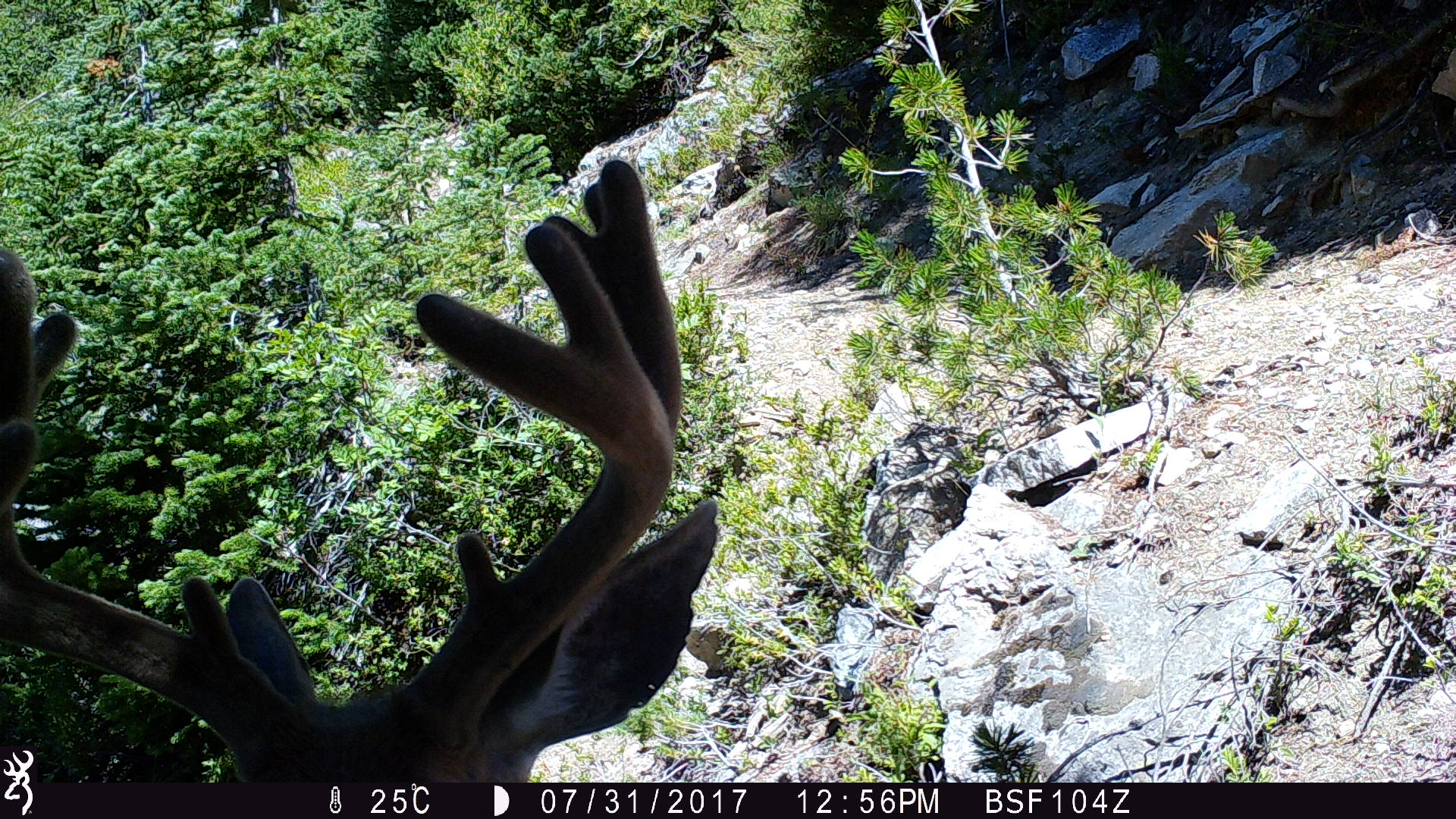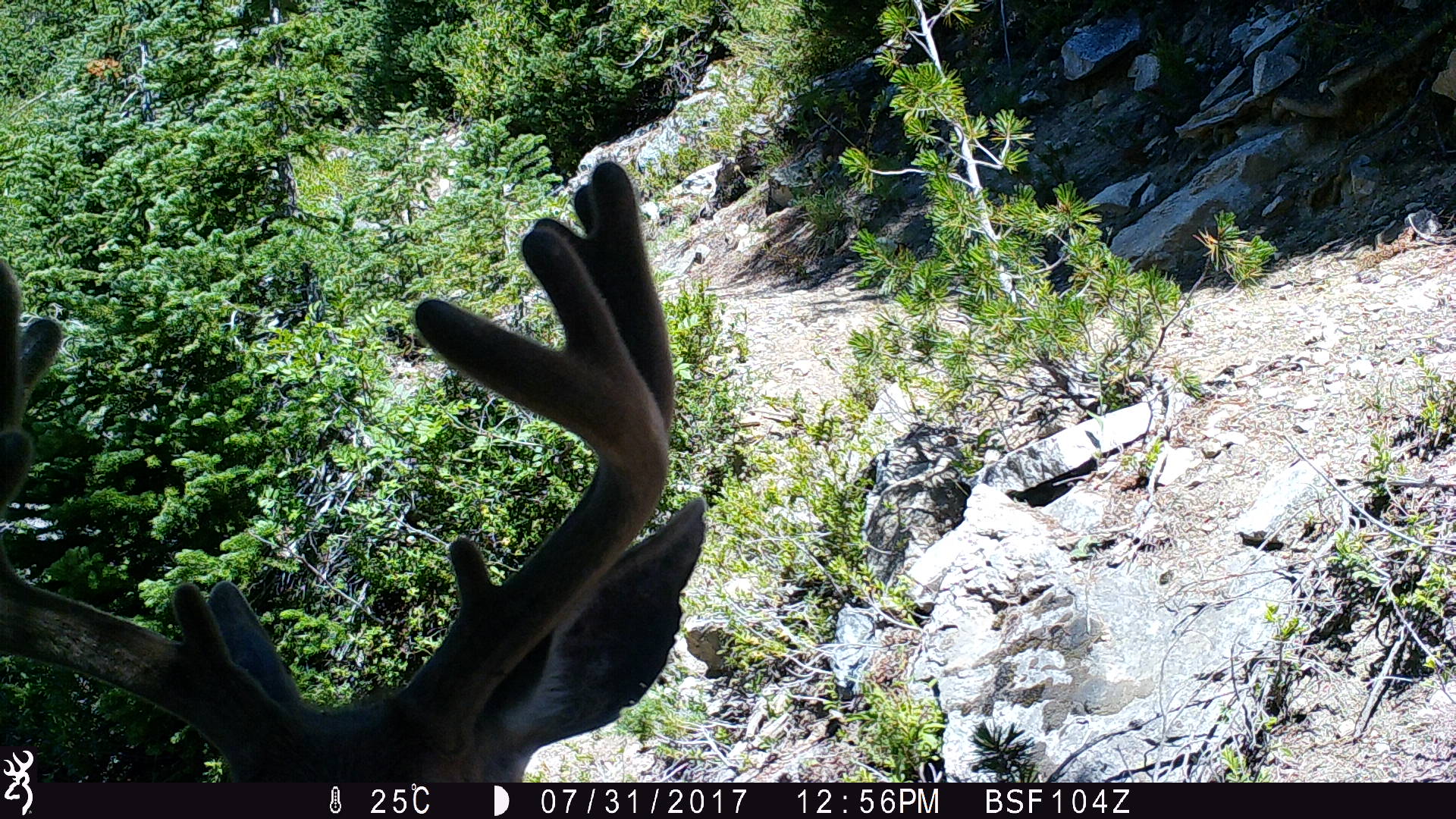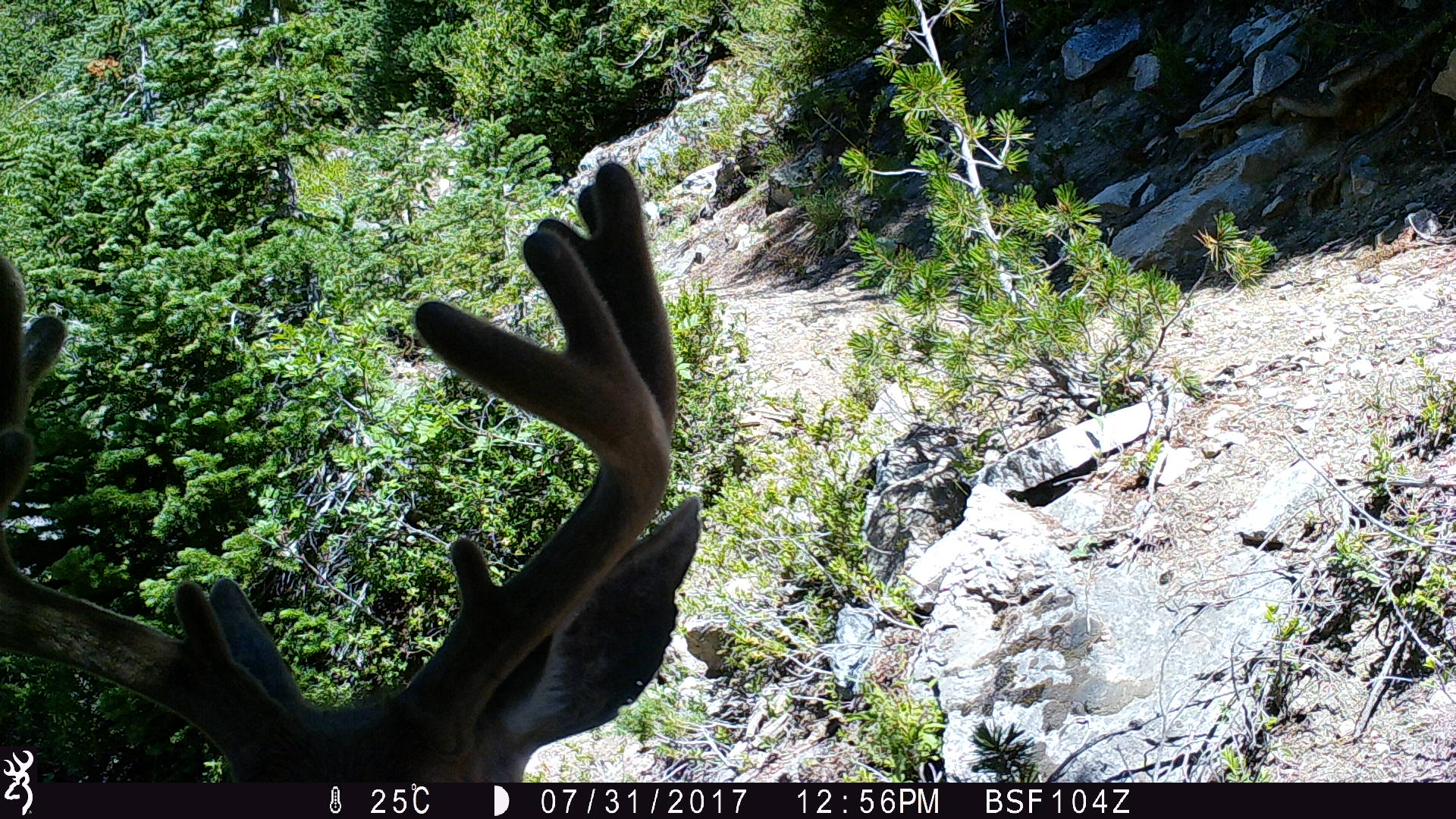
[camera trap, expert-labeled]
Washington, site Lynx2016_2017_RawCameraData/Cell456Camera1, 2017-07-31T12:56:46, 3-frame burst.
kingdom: Animalia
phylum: Chordata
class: Mammalia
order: Artiodactyla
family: Cervidae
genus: Odocoileus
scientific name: Odocoileus hemionus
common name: mule deer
Odocoileus hemionus (mule deer). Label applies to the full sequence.